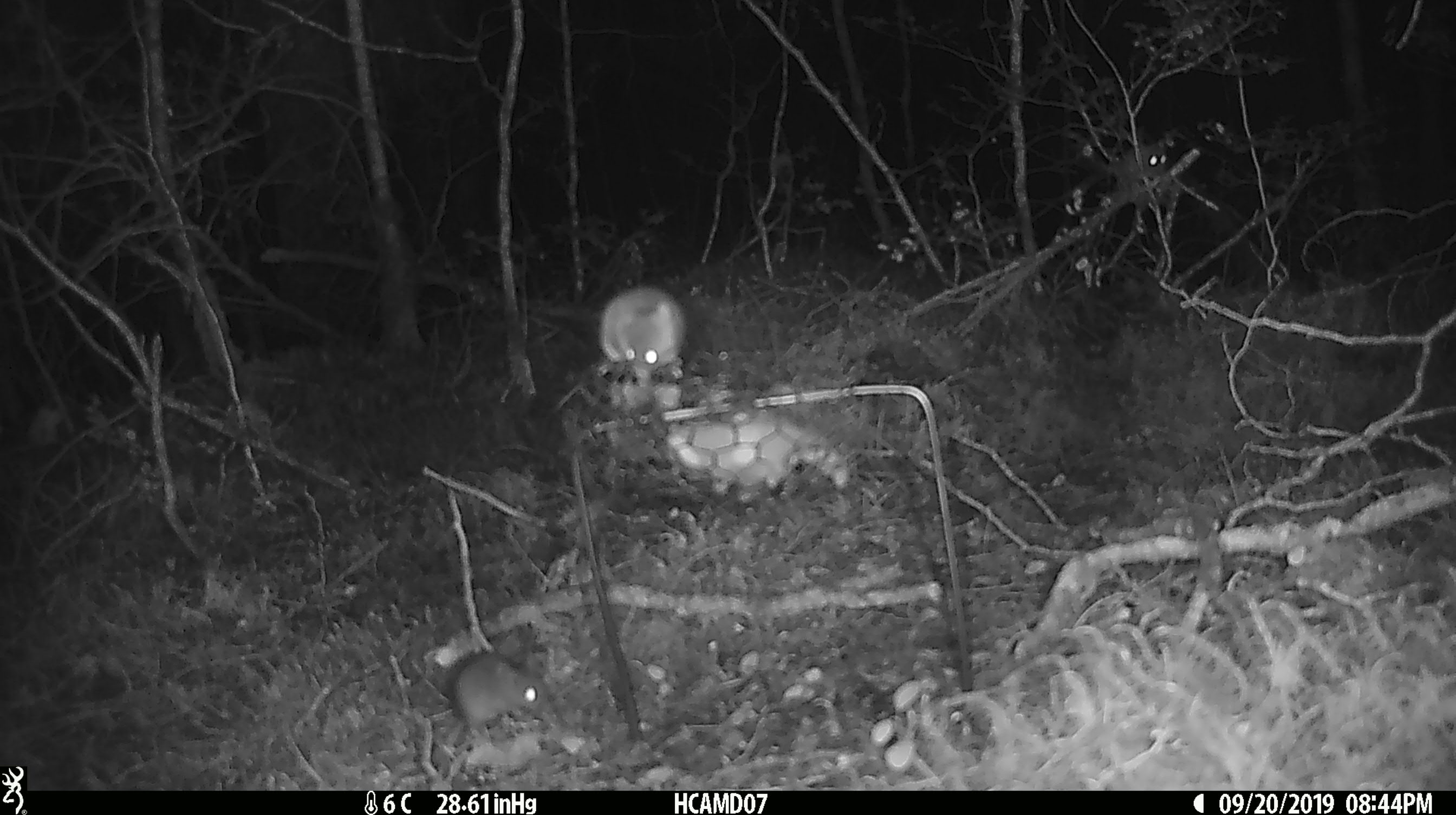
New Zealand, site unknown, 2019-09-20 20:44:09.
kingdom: Animalia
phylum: Chordata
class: Mammalia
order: Rodentia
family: Muridae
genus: Mus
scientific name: Mus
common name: mouse